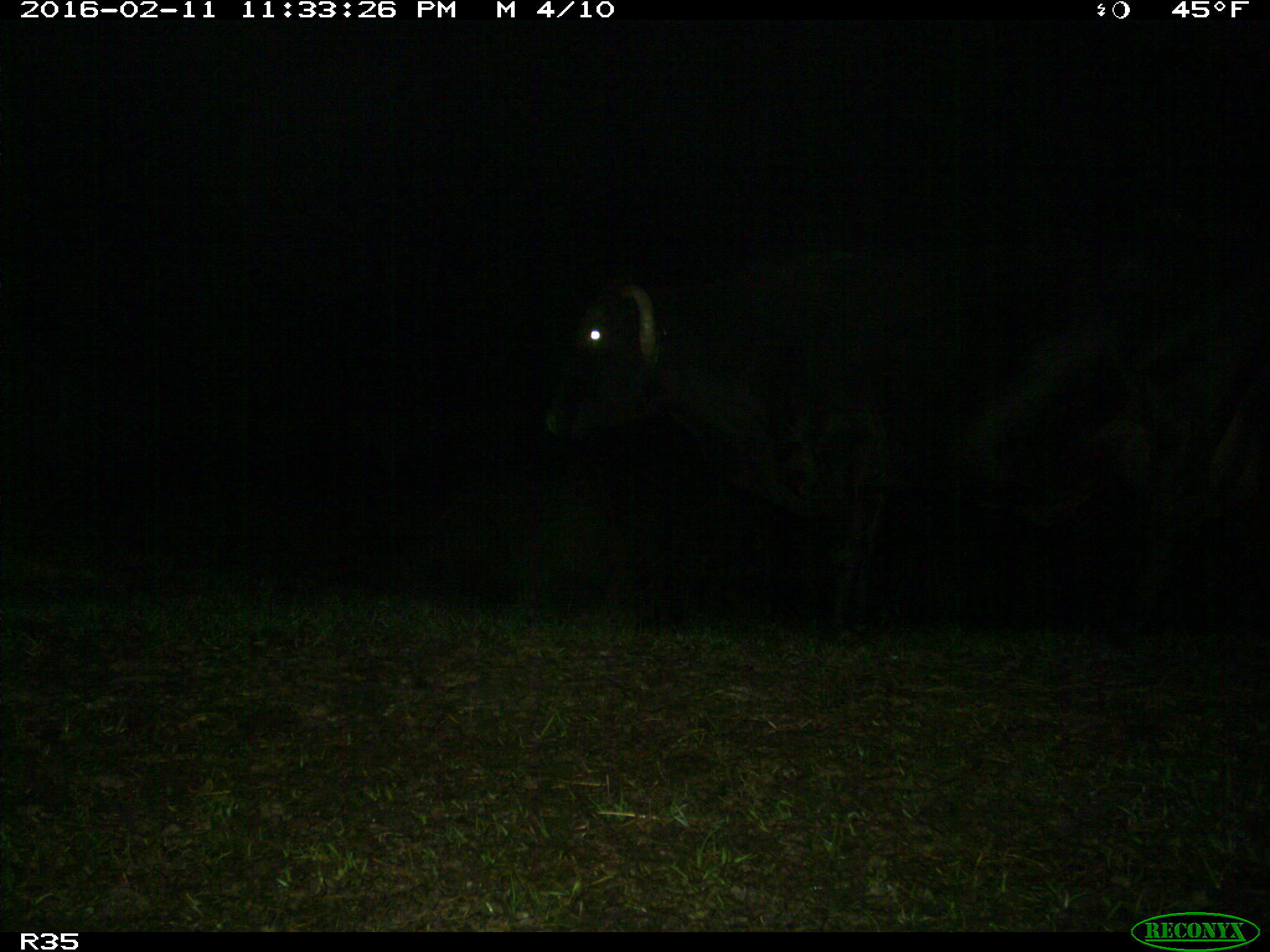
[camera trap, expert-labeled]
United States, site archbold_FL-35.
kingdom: Animalia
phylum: Chordata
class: Mammalia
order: Artiodactyla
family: Bovidae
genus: Bos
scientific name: Bos taurus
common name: domestic cow